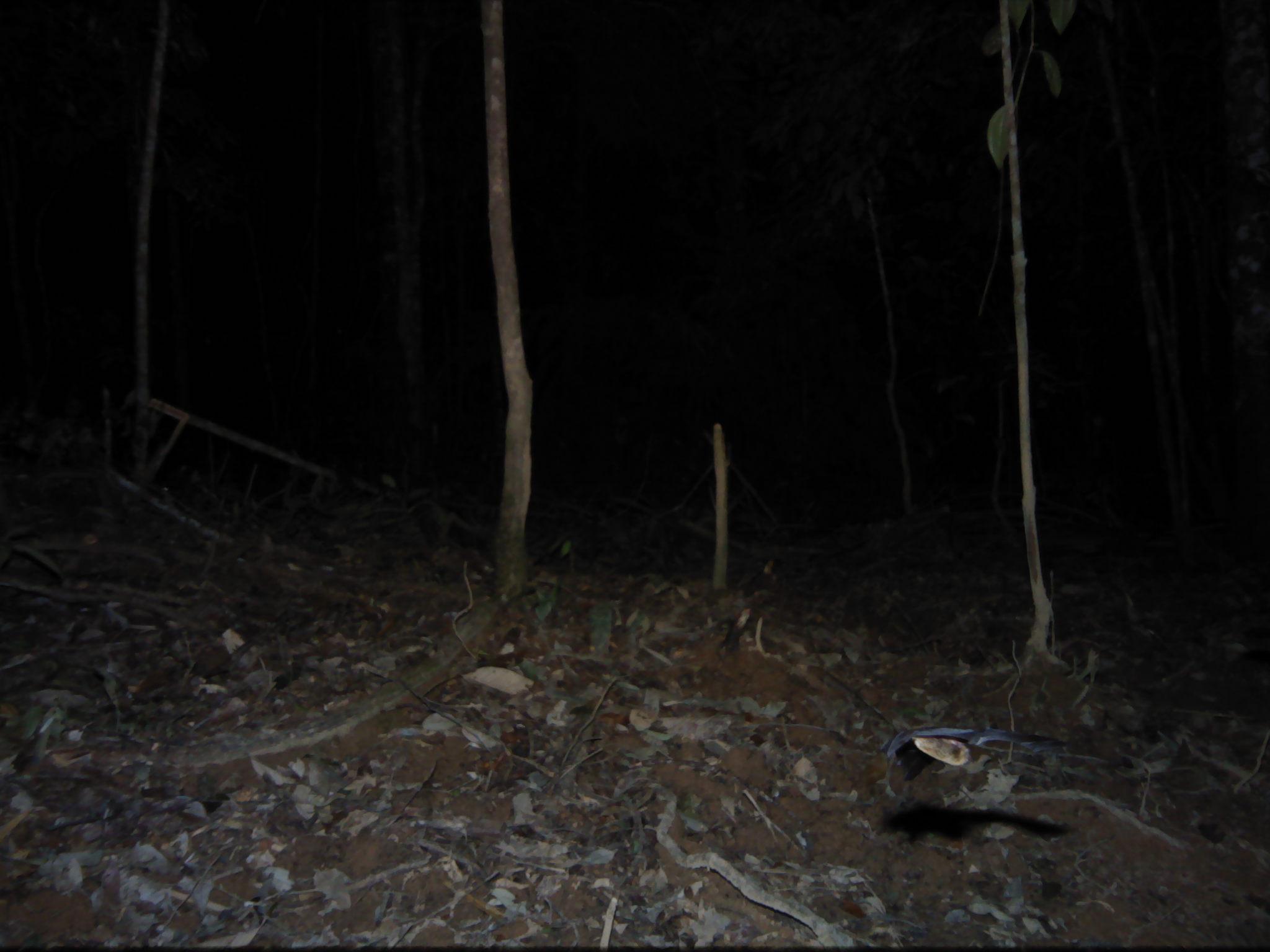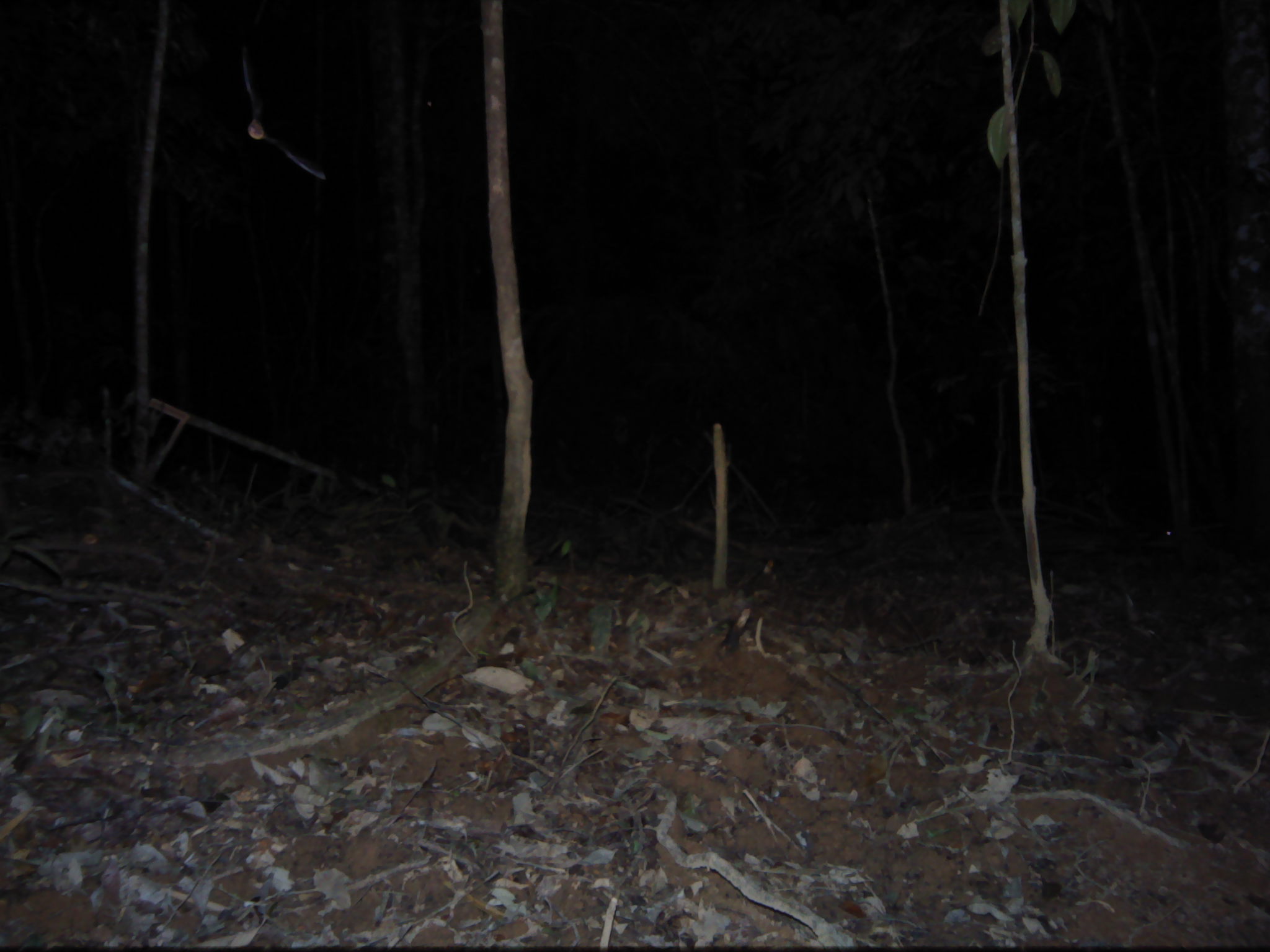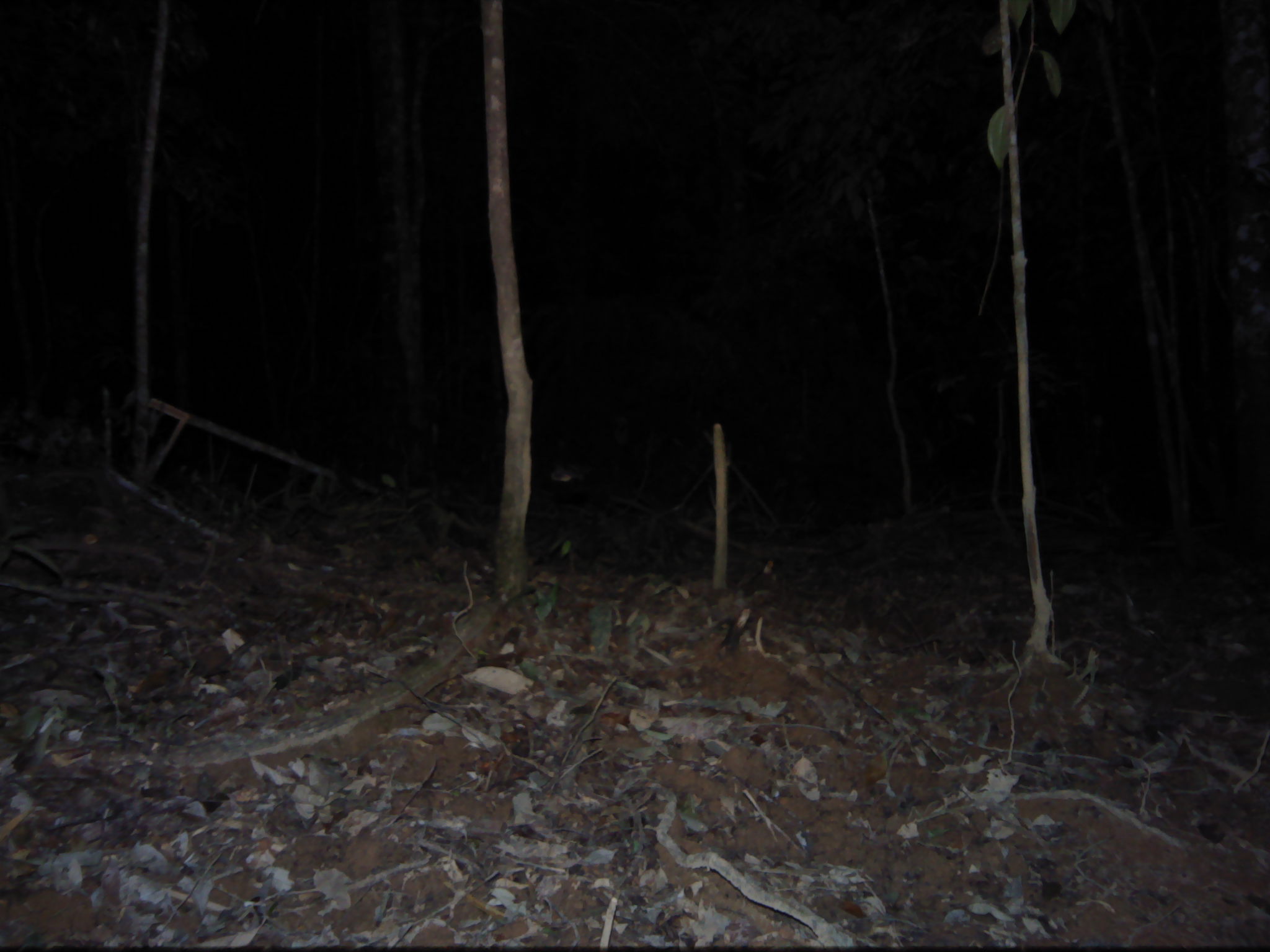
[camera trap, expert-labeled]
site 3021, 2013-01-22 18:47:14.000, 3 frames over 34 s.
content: unidentified animal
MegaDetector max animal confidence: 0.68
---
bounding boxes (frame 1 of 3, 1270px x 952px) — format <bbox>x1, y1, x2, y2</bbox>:
unknown: <bbox>882, 726, 1069, 783</bbox>